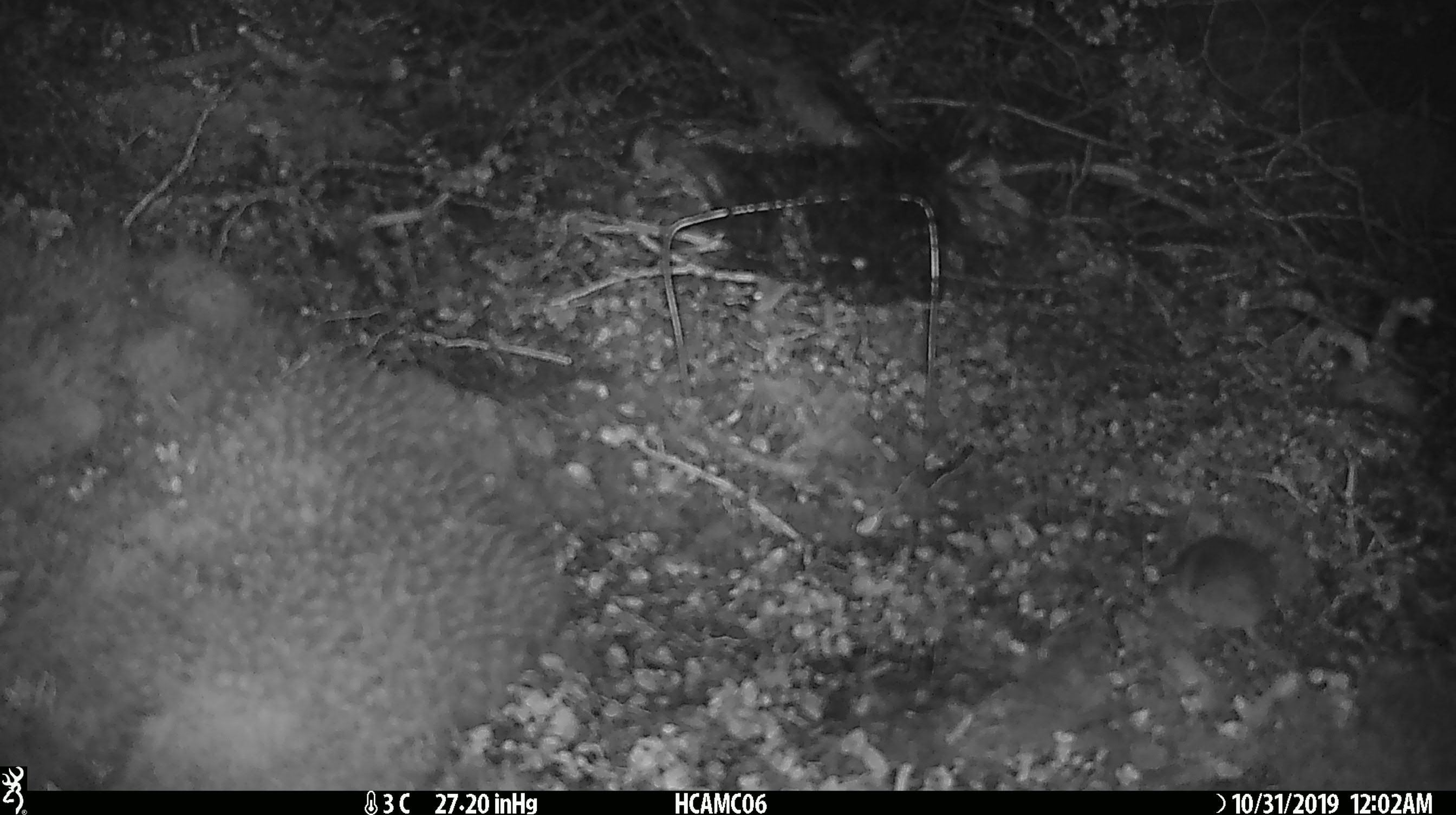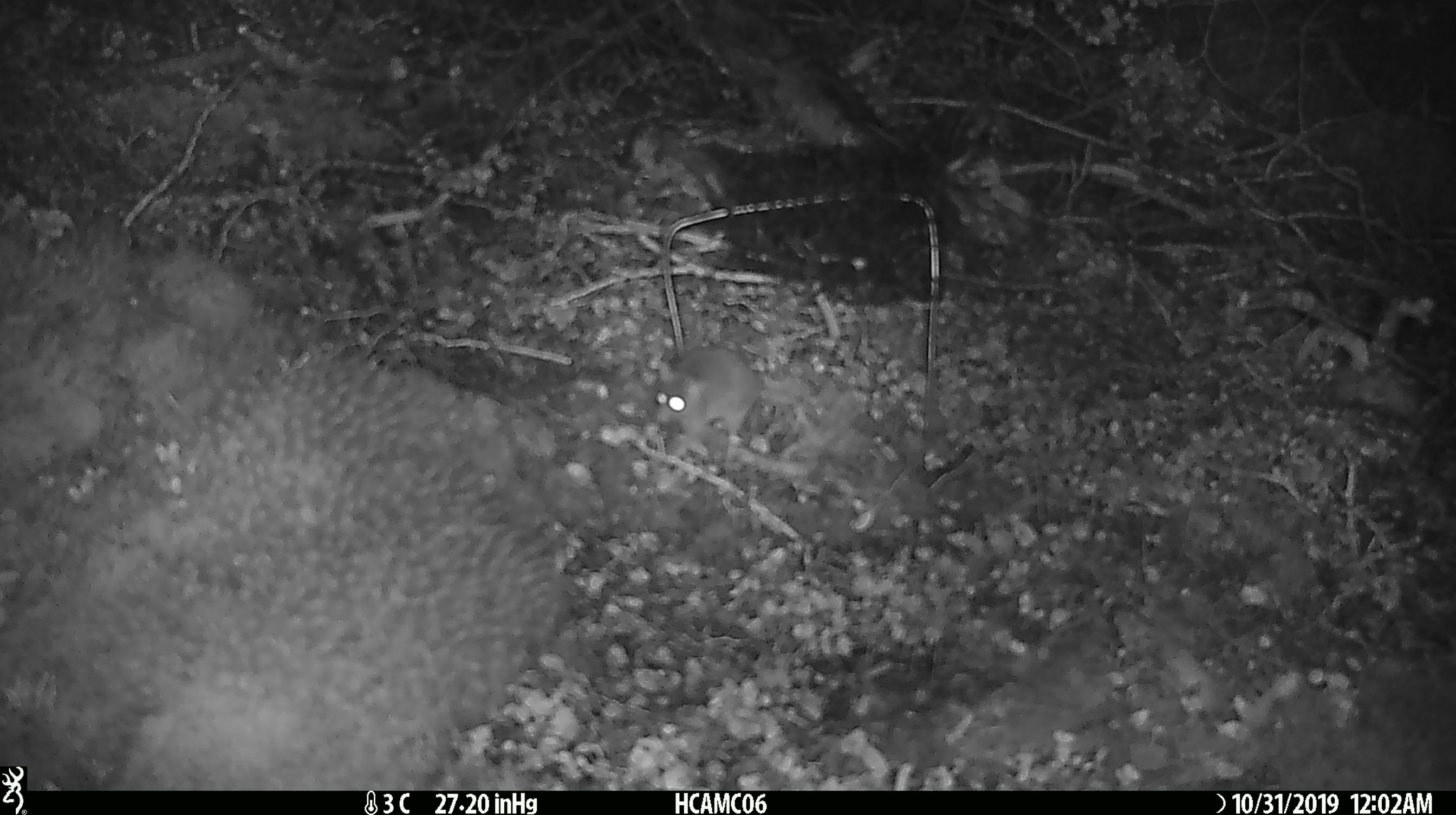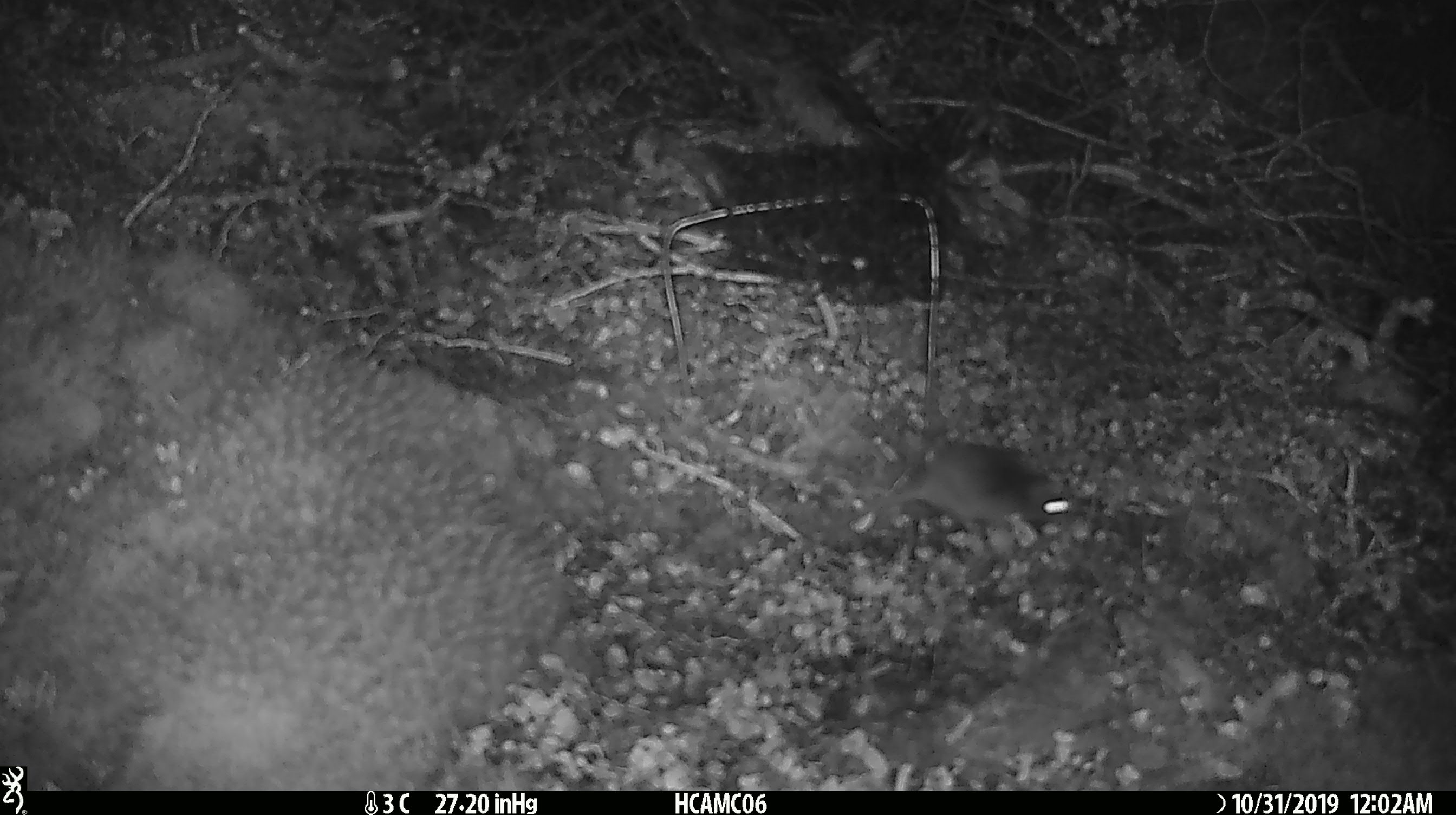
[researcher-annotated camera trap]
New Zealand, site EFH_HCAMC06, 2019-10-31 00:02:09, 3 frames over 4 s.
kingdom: Animalia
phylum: Chordata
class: Mammalia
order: Rodentia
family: Muridae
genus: Mus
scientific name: Mus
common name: mouse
Mouse (Mus).